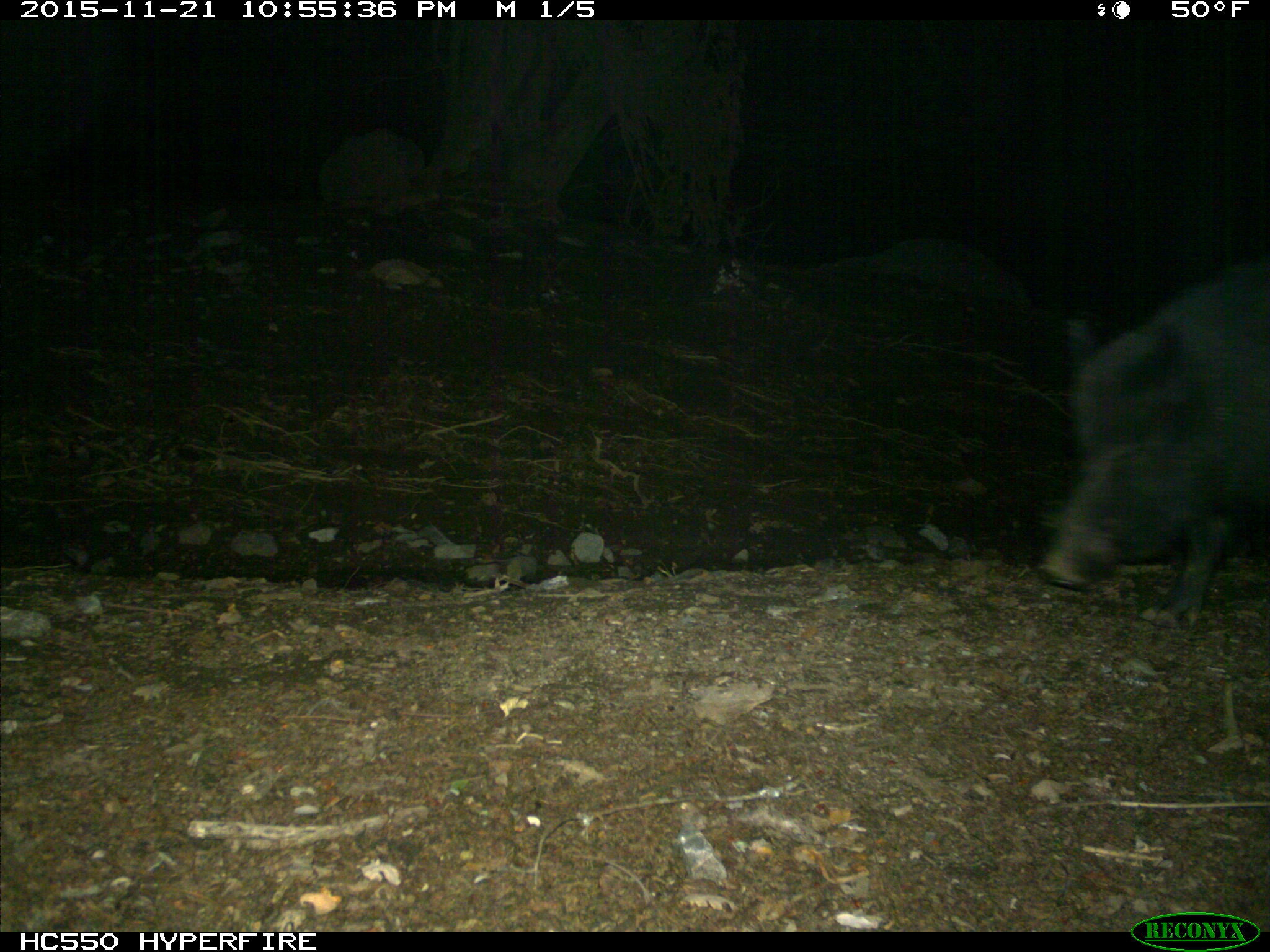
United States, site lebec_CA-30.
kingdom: Animalia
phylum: Chordata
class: Mammalia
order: Artiodactyla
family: Suidae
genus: Sus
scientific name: Sus scrofa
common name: wild boar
Sus scrofa (wild boar).